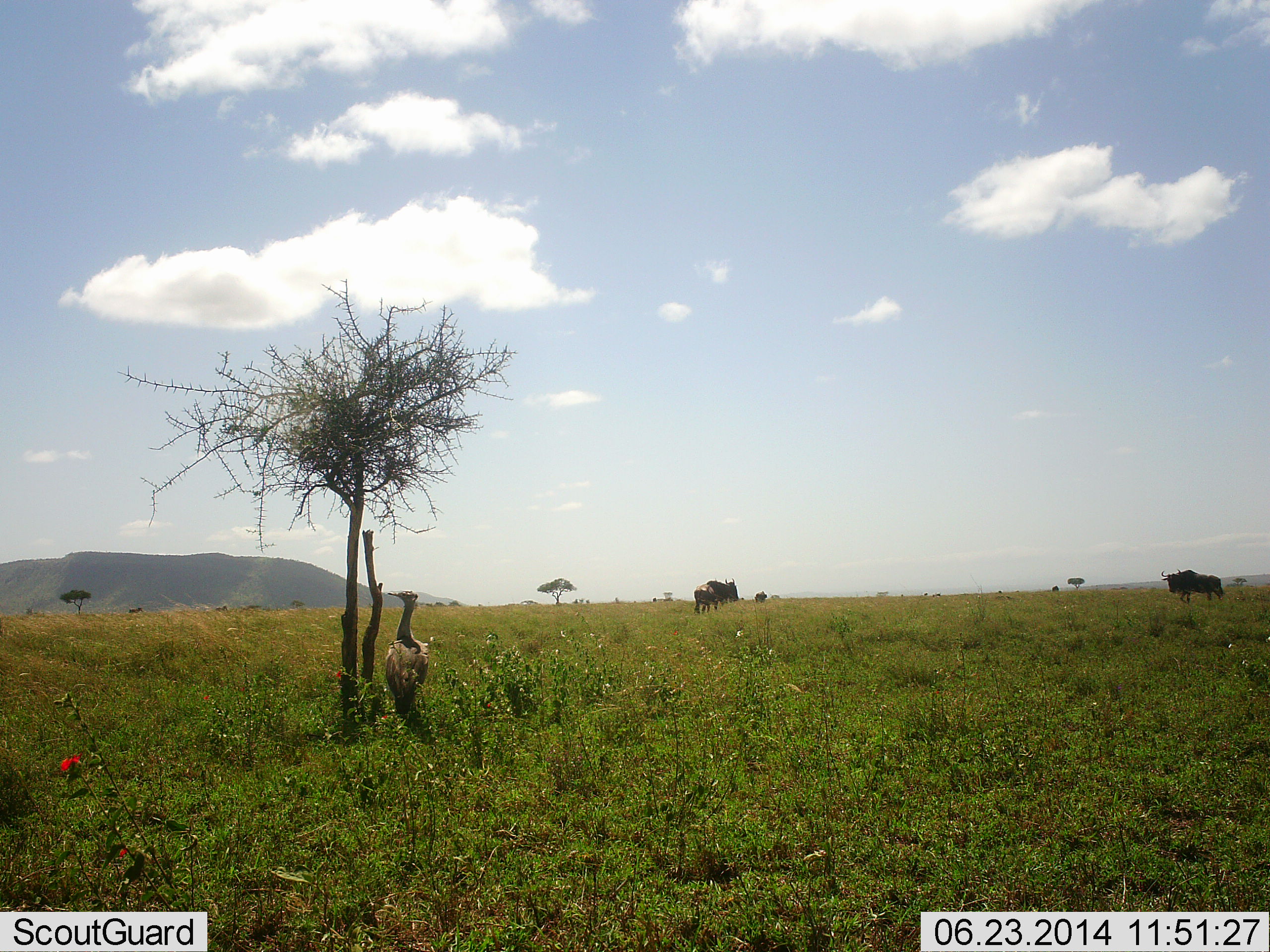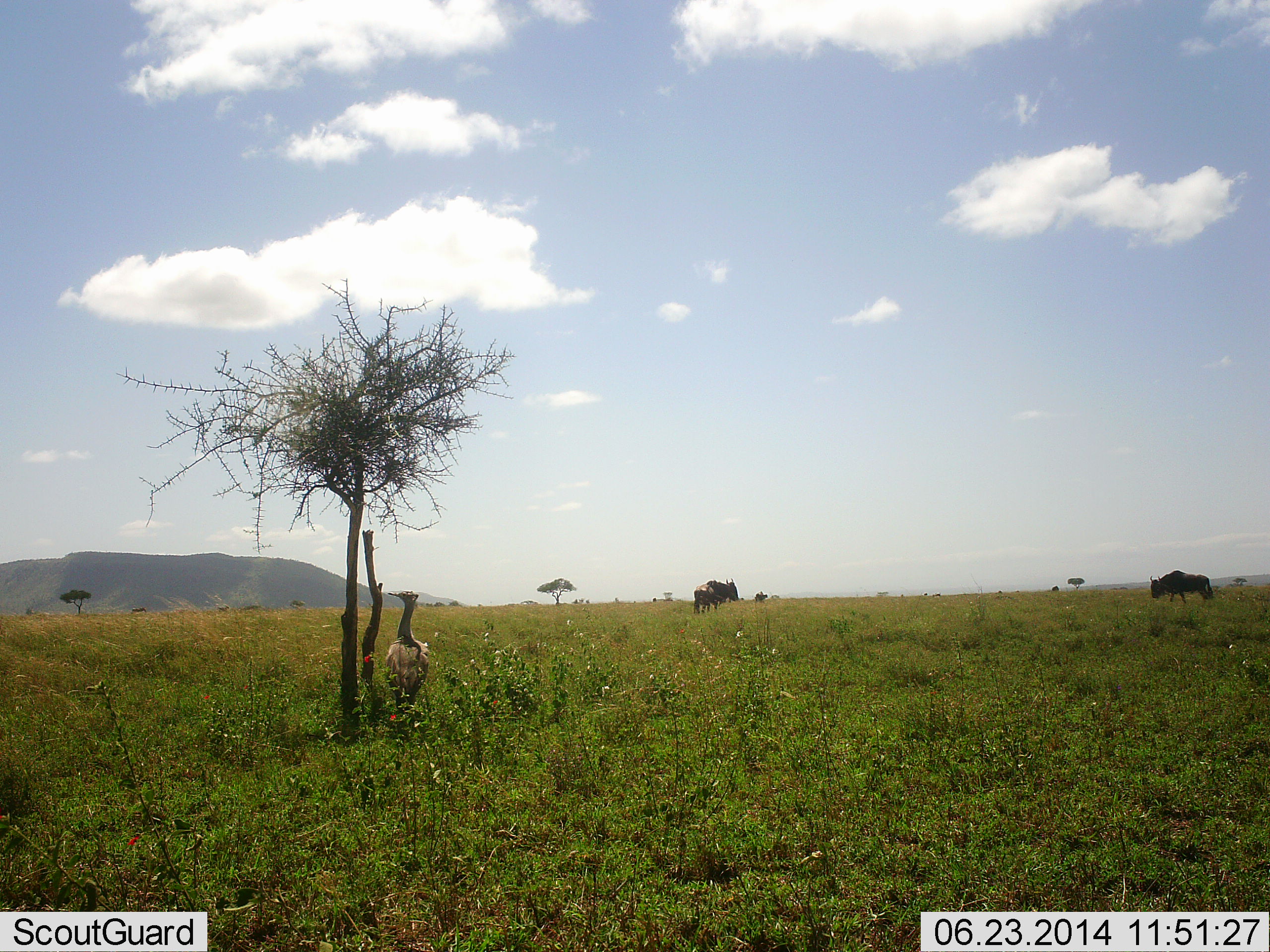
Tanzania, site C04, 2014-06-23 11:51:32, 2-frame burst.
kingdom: Animalia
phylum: Chordata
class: Aves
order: Otidiformes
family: Otididae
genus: Ardeotis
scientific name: Ardeotis kori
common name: kori bustard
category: koribustard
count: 1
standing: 100%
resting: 0%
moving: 0%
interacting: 0%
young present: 0%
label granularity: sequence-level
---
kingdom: Animalia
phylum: Chordata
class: Mammalia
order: Artiodactyla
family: Bovidae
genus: Connochaetes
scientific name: Connochaetes taurinus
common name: blue wildebeest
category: wildebeest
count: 3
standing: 53%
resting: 0%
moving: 33%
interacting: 0%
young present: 7%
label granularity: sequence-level